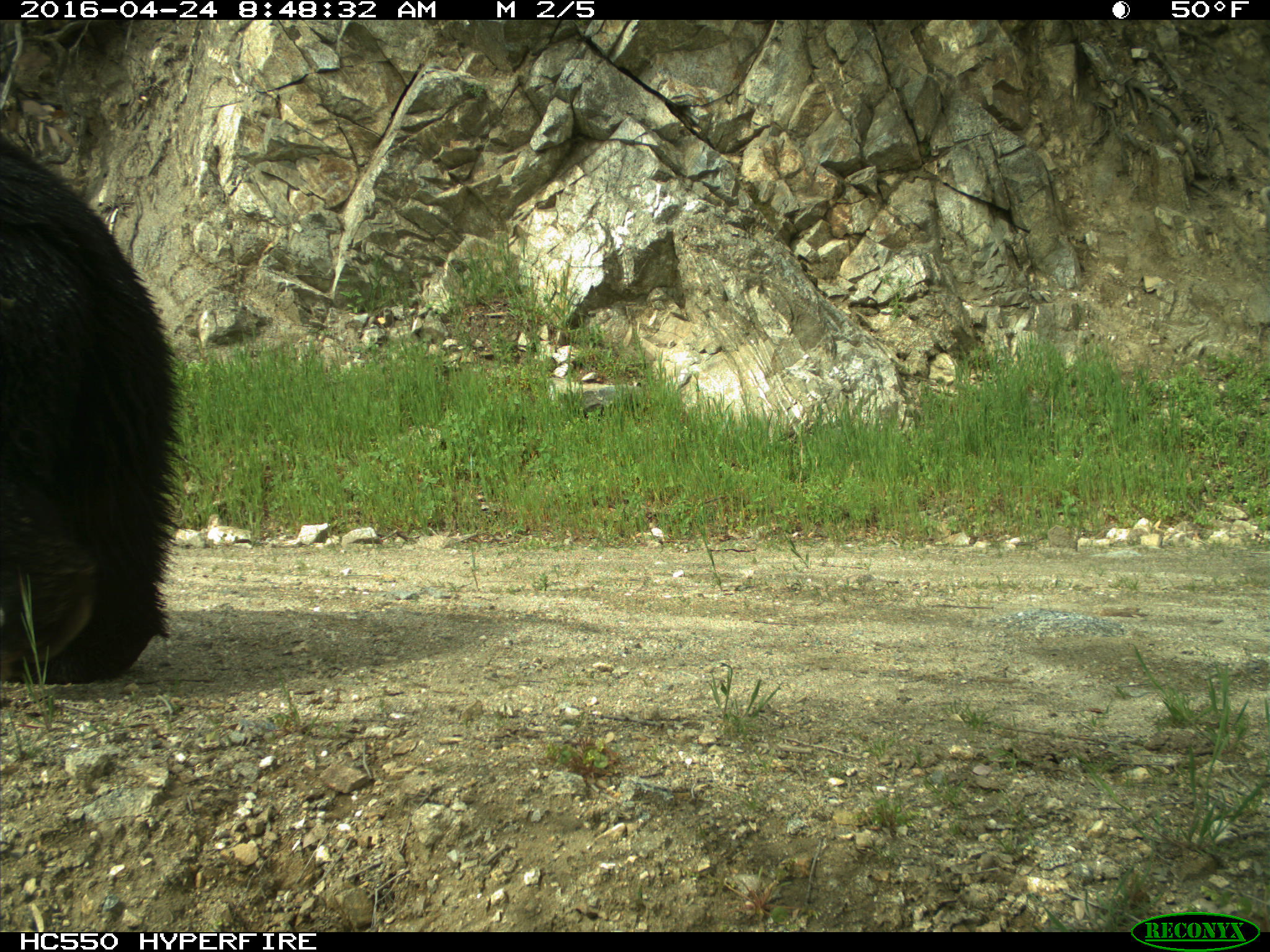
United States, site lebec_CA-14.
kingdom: Animalia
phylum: Chordata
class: Mammalia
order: Carnivora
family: Ursidae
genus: Ursus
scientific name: Ursus americanus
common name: american black bear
Ursus americanus (american black bear).